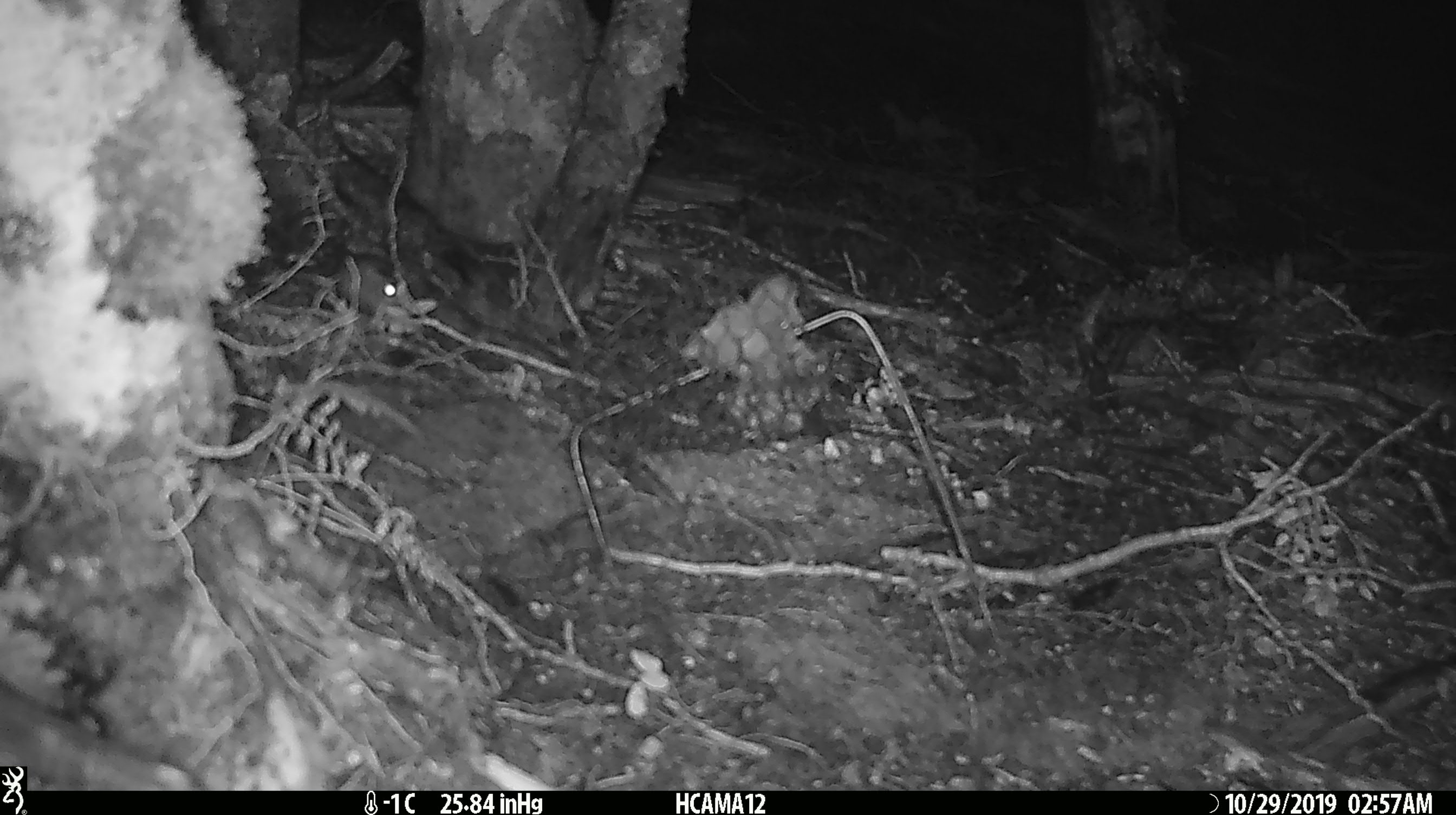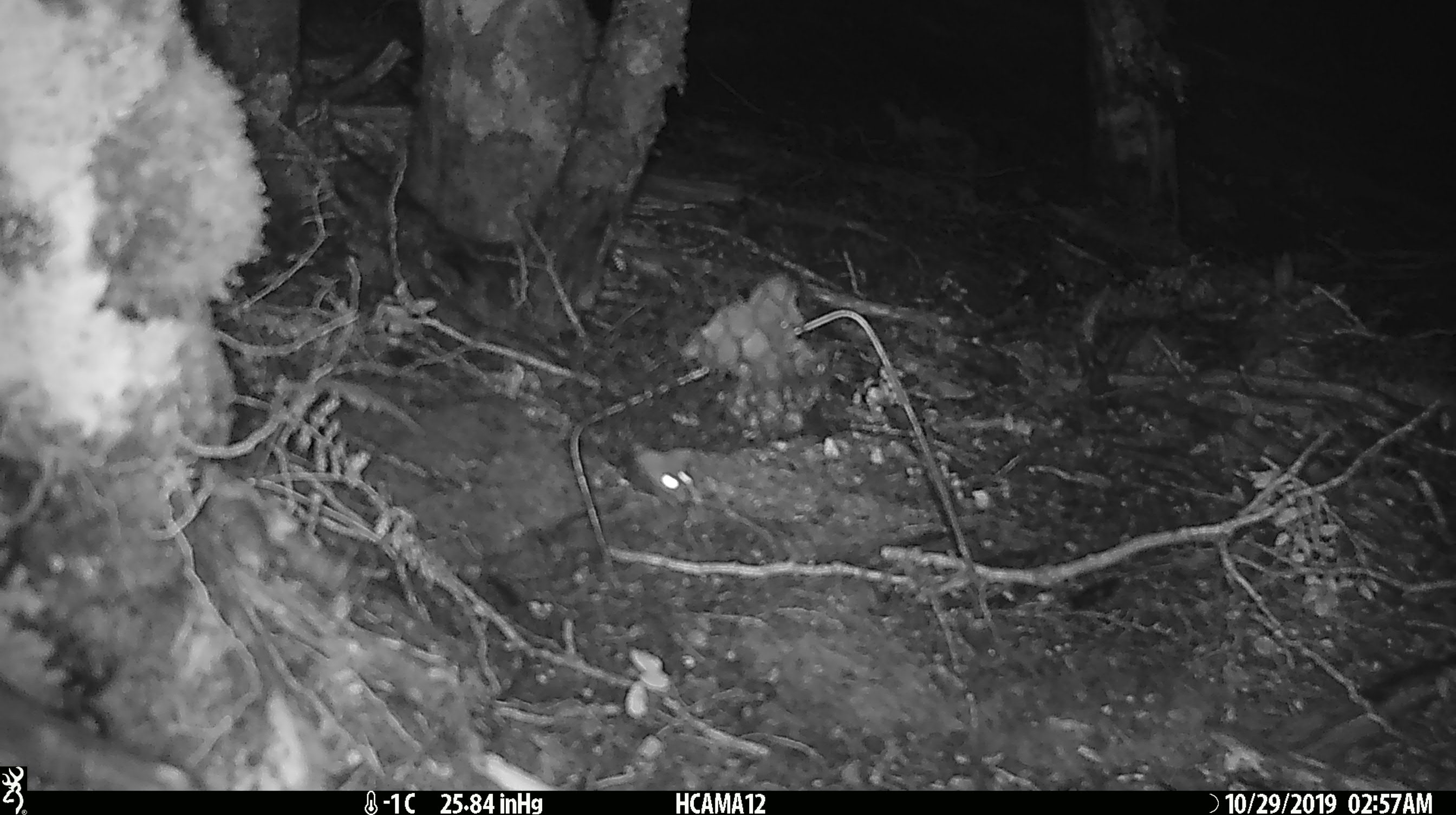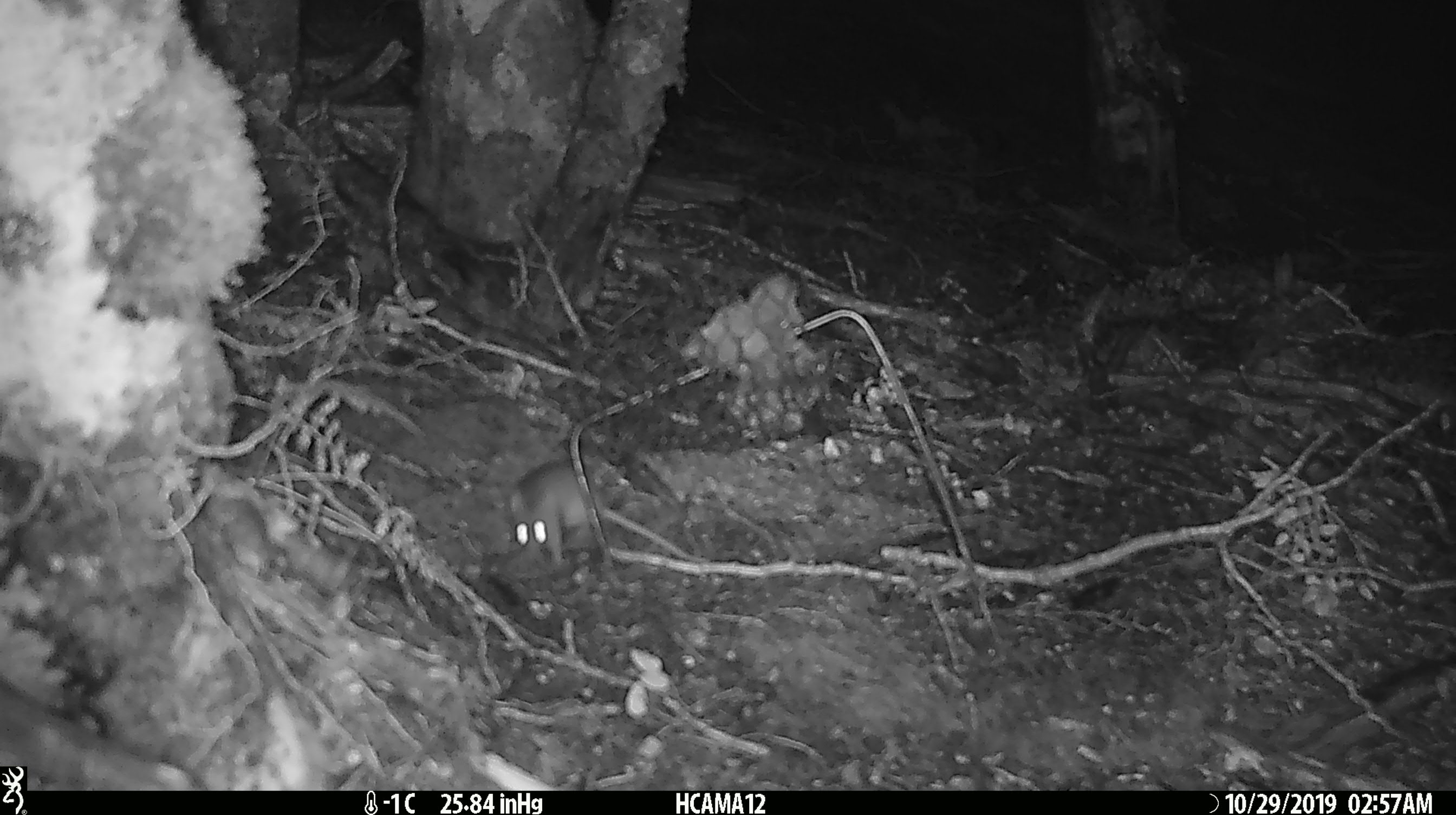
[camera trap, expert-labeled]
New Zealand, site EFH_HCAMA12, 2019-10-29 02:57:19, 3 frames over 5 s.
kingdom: Animalia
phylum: Chordata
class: Mammalia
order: Rodentia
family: Muridae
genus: Mus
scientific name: Mus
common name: mouse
Mouse (Mus).